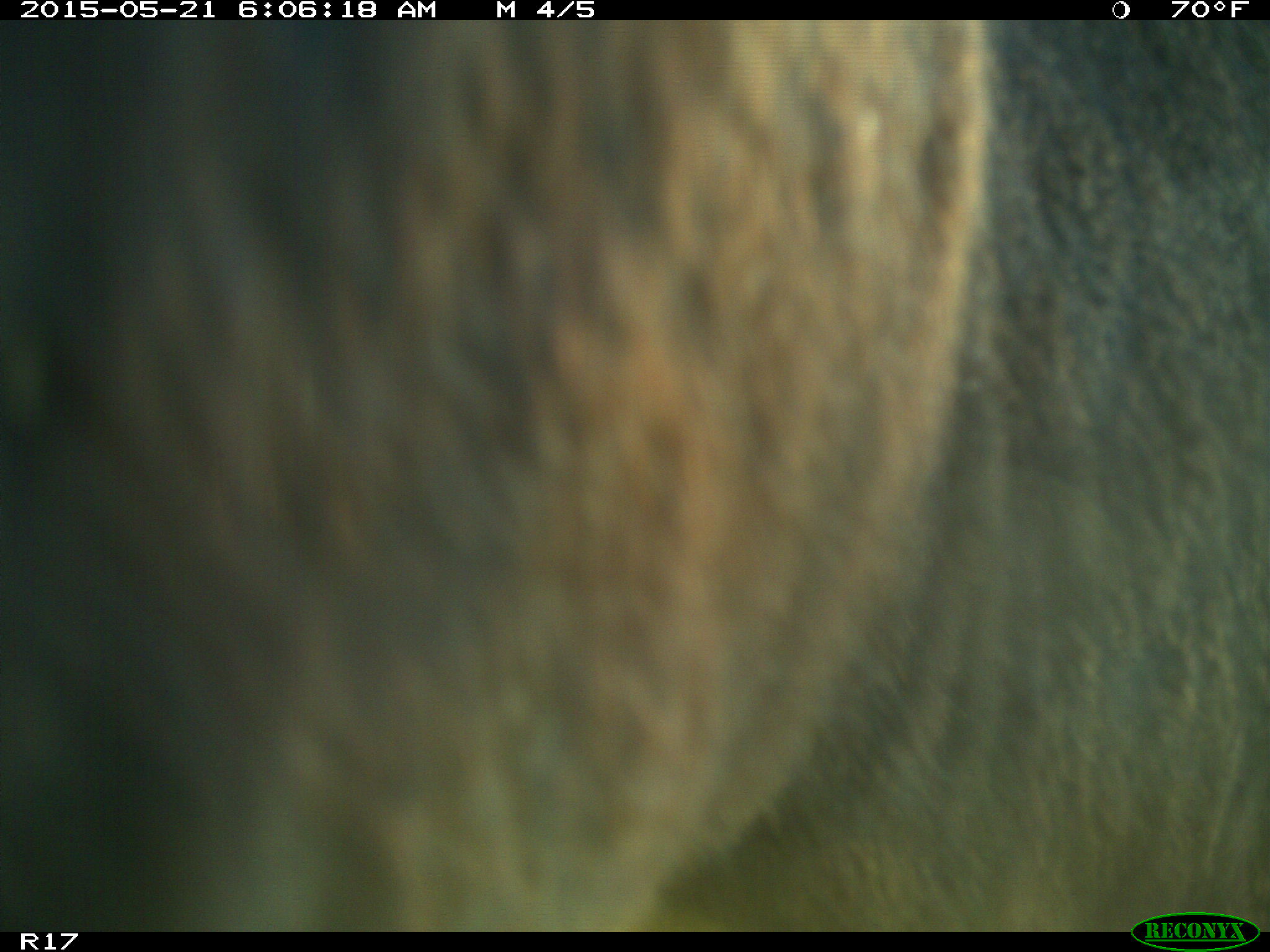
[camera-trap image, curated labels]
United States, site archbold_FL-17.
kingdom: Animalia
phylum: Chordata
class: Mammalia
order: Artiodactyla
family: Bovidae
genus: Bos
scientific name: Bos taurus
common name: domestic cow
Bos taurus (domestic cow).